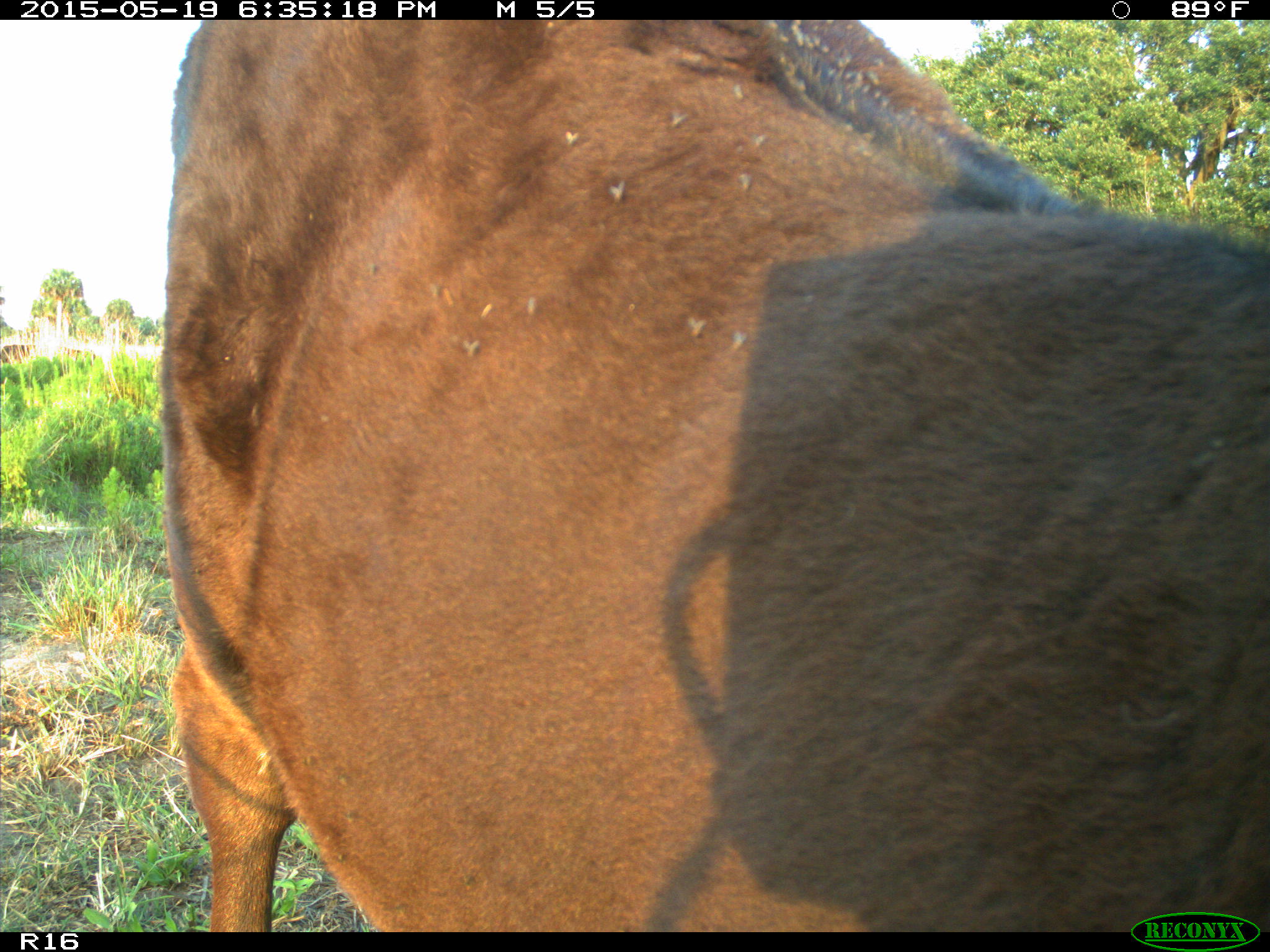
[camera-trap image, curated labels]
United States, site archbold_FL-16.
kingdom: Animalia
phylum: Chordata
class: Mammalia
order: Artiodactyla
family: Bovidae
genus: Bos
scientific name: Bos taurus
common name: domestic cow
Bos taurus (domestic cow).